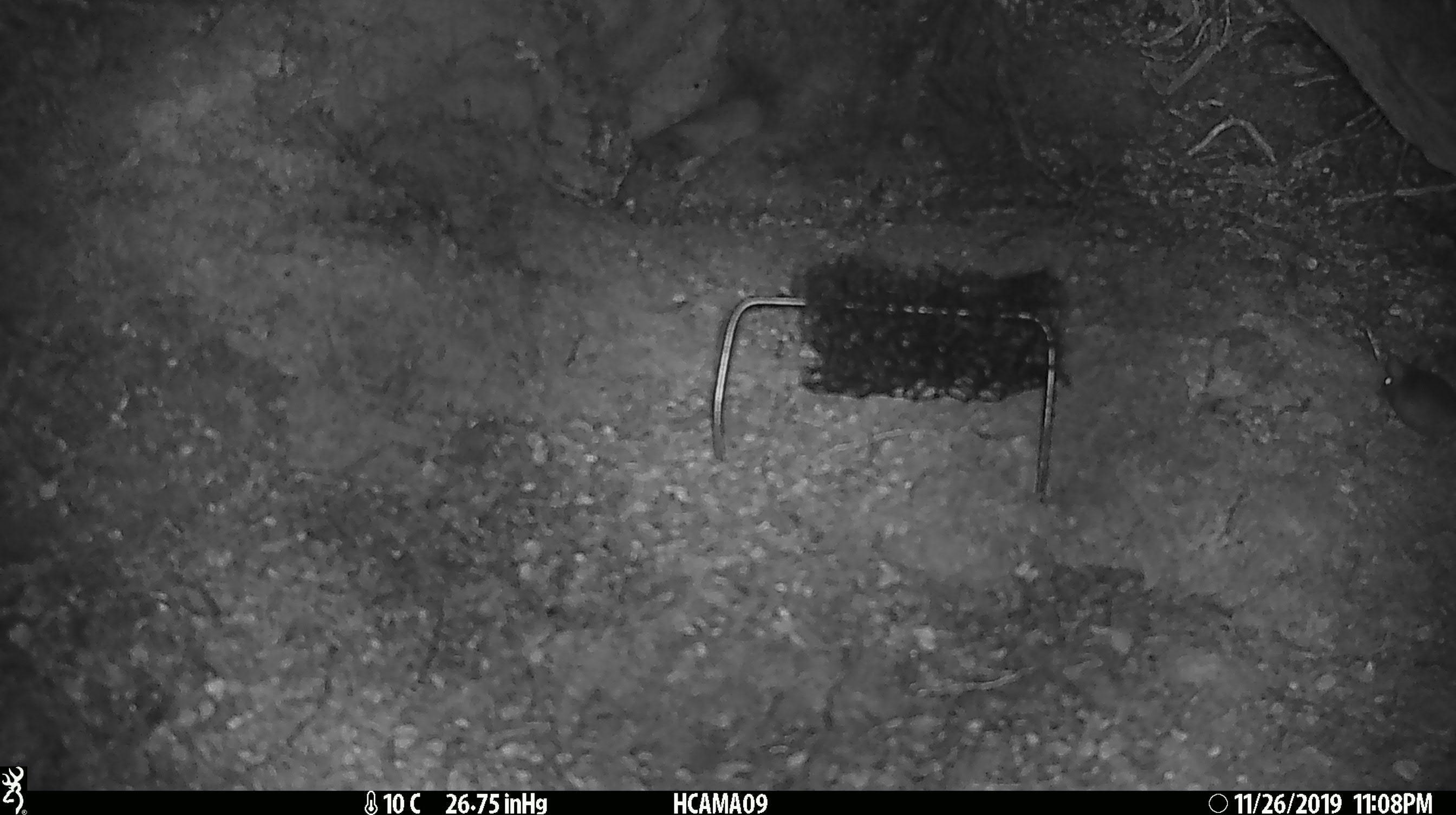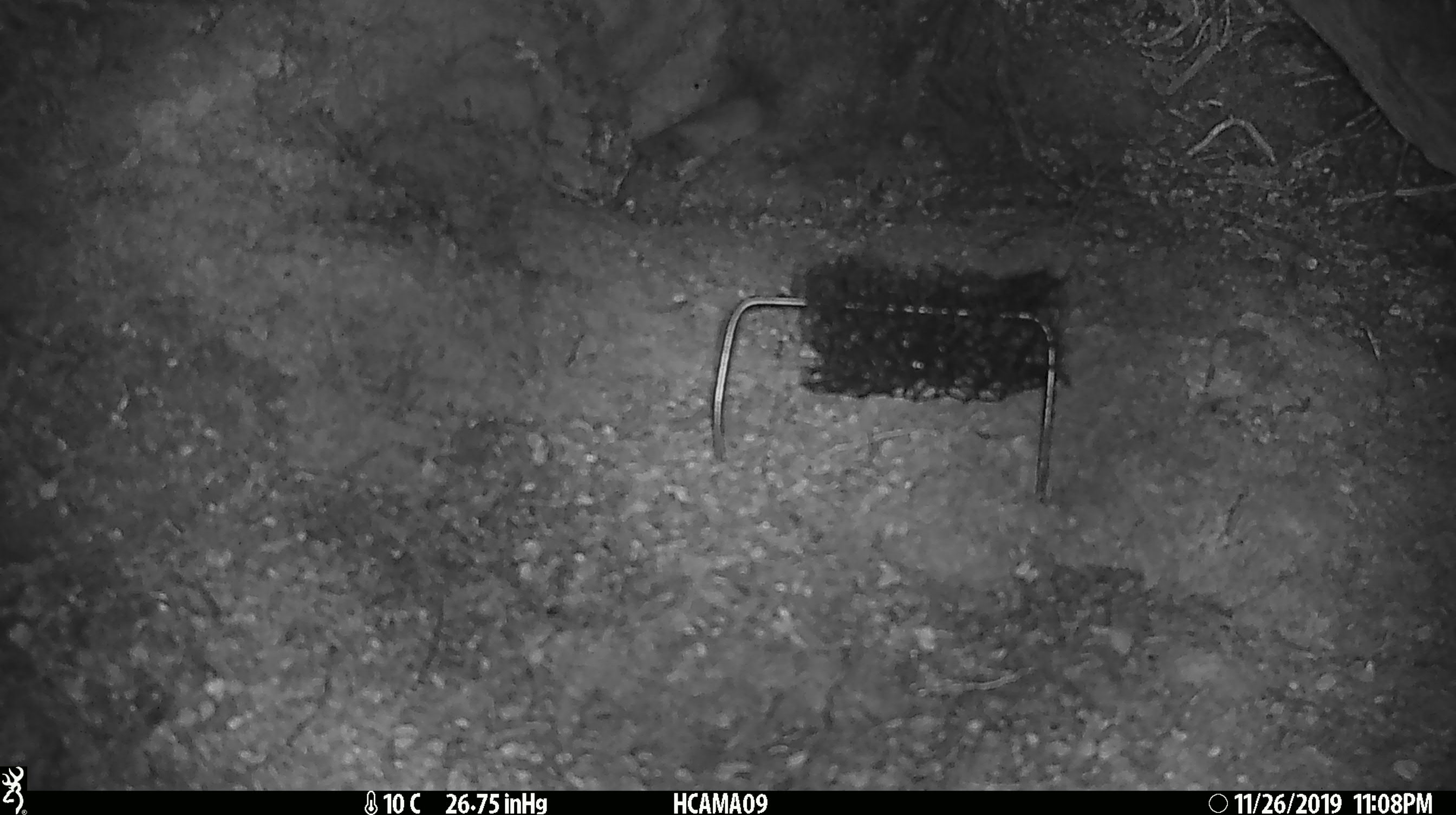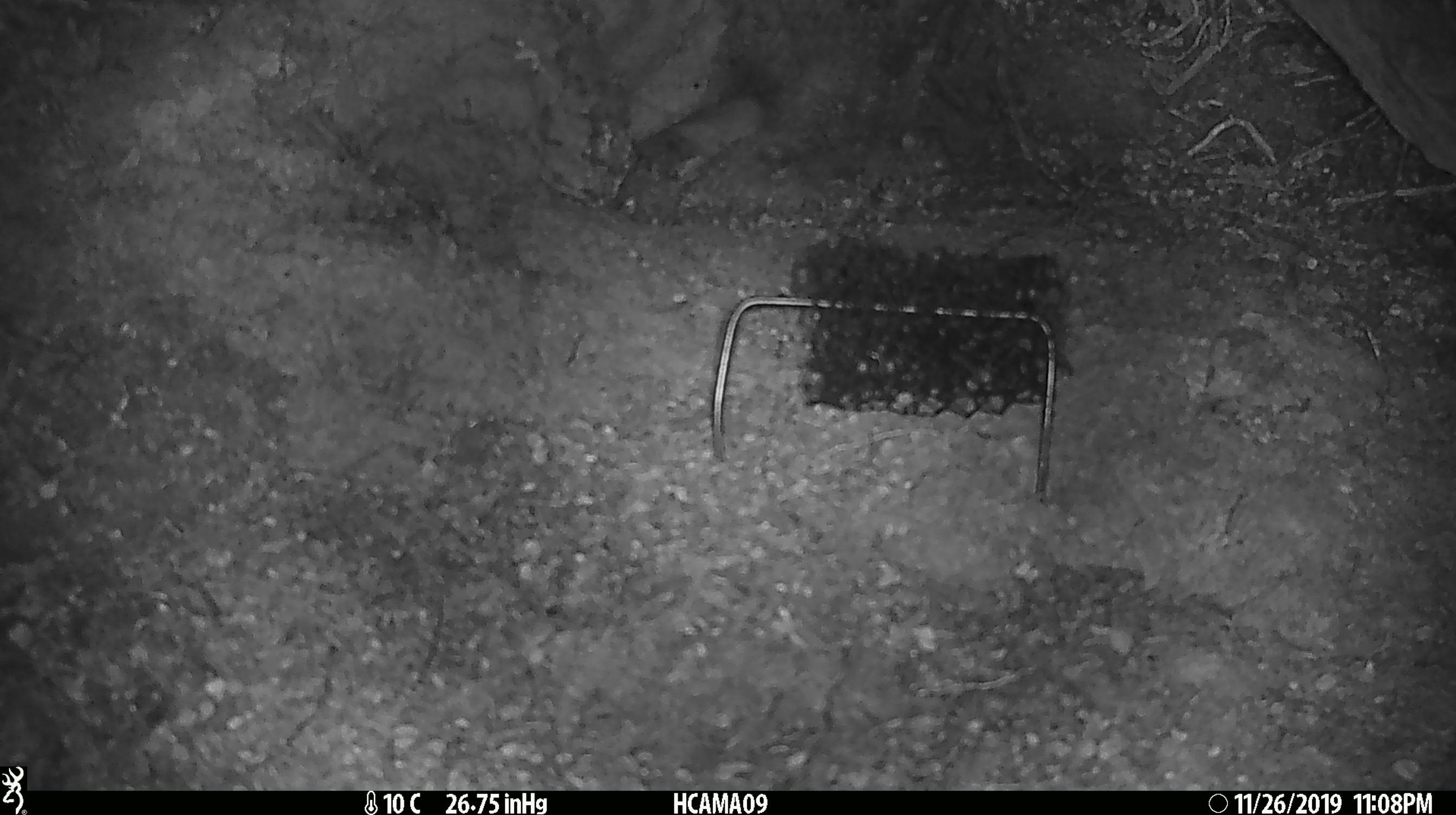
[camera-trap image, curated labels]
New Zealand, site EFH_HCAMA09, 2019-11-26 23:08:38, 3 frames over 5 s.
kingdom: Animalia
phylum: Chordata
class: Mammalia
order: Rodentia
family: Muridae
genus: Mus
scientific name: Mus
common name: mouse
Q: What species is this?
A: Mouse (Mus).